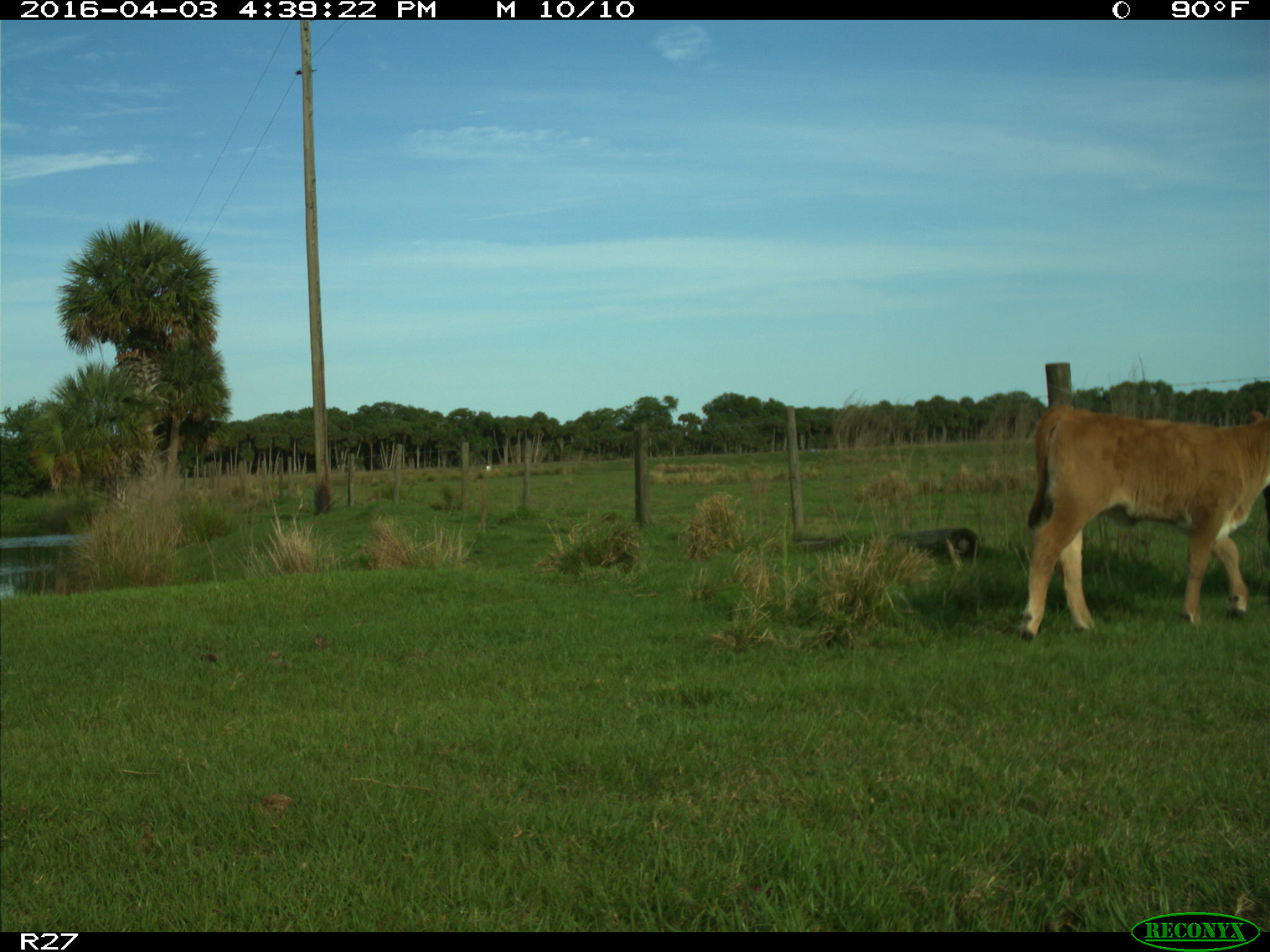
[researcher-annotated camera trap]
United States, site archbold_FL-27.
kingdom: Animalia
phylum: Chordata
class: Mammalia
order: Artiodactyla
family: Bovidae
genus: Bos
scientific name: Bos taurus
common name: domestic cow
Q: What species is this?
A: Bos taurus (domestic cow).